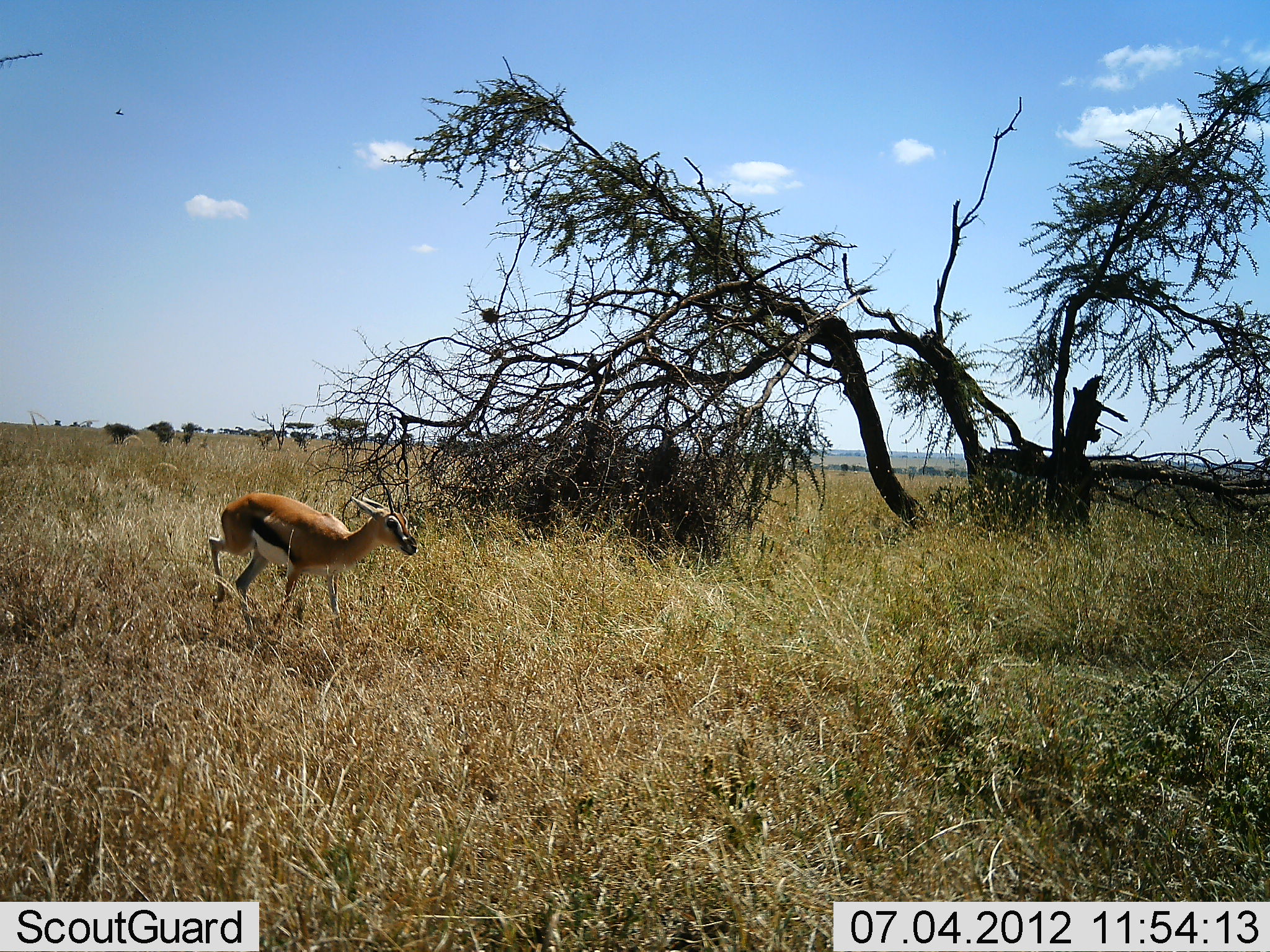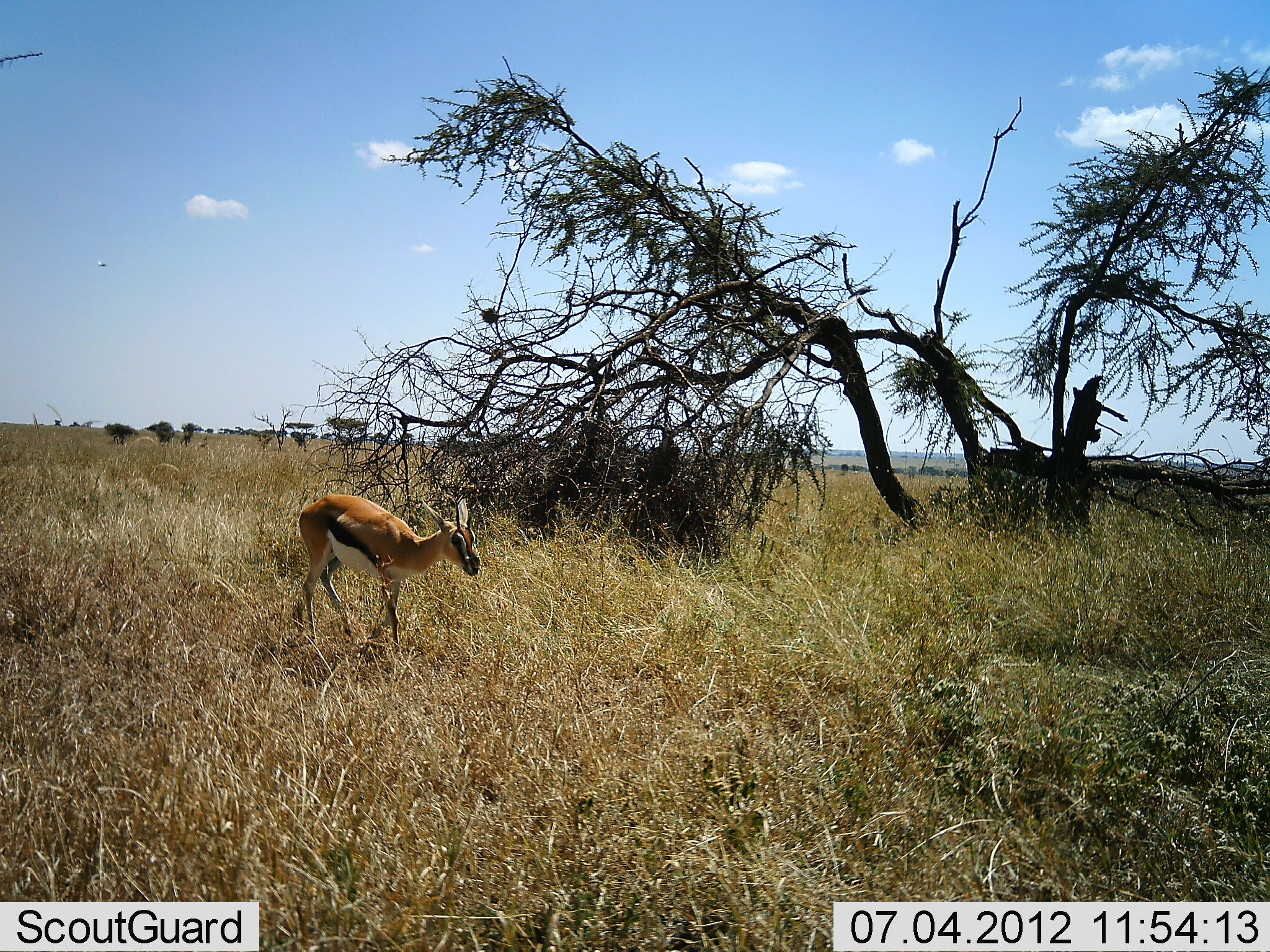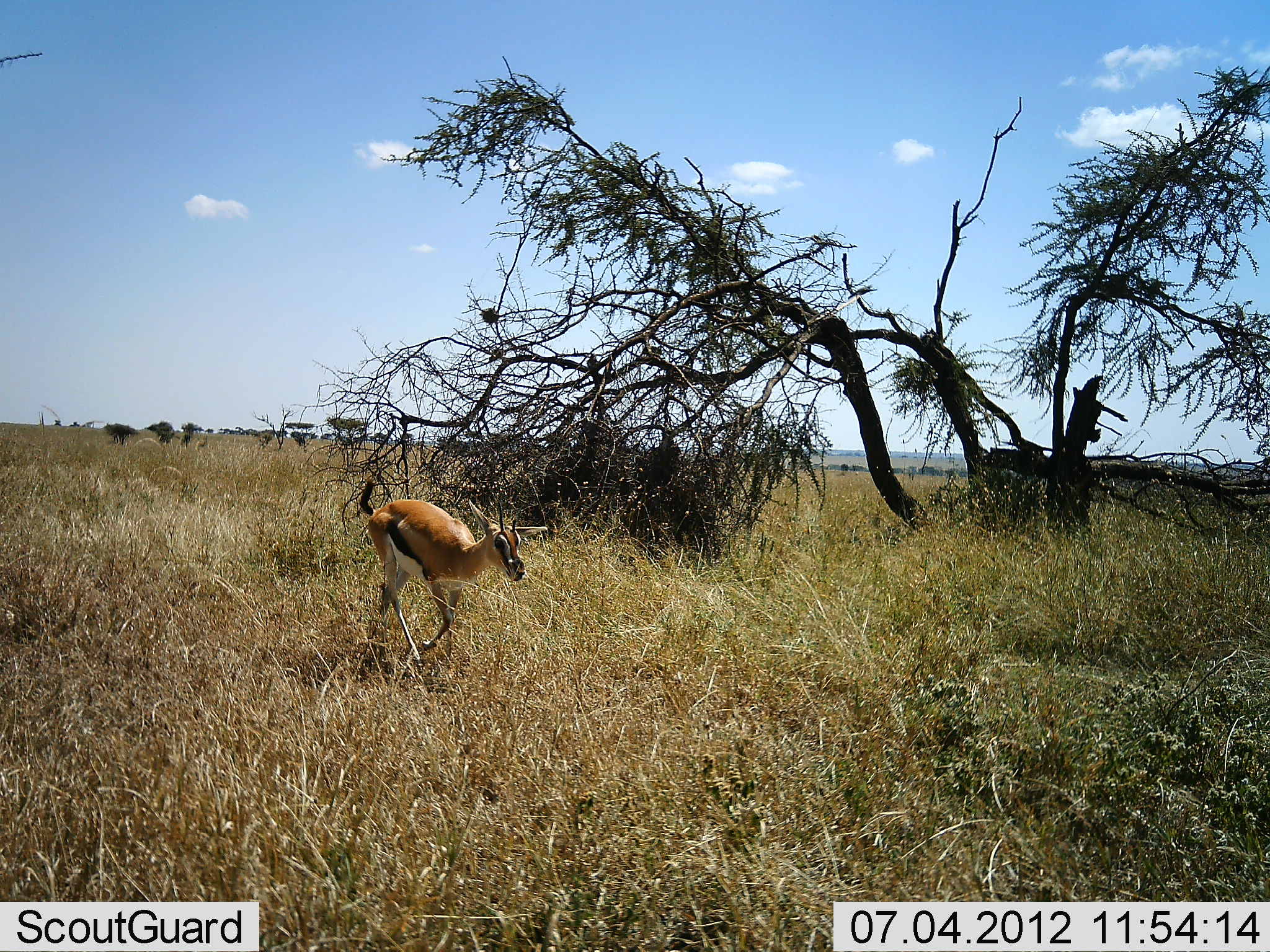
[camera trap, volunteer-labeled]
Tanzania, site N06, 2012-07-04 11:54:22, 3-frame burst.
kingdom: Animalia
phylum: Chordata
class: Mammalia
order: Artiodactyla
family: Bovidae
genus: Eudorcas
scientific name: Eudorcas thomsonii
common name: thomson's gazelle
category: gazellethomsons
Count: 1.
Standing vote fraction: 8%.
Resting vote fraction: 0%.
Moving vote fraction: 92%.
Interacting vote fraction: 0%.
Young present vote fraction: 0%.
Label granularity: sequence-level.